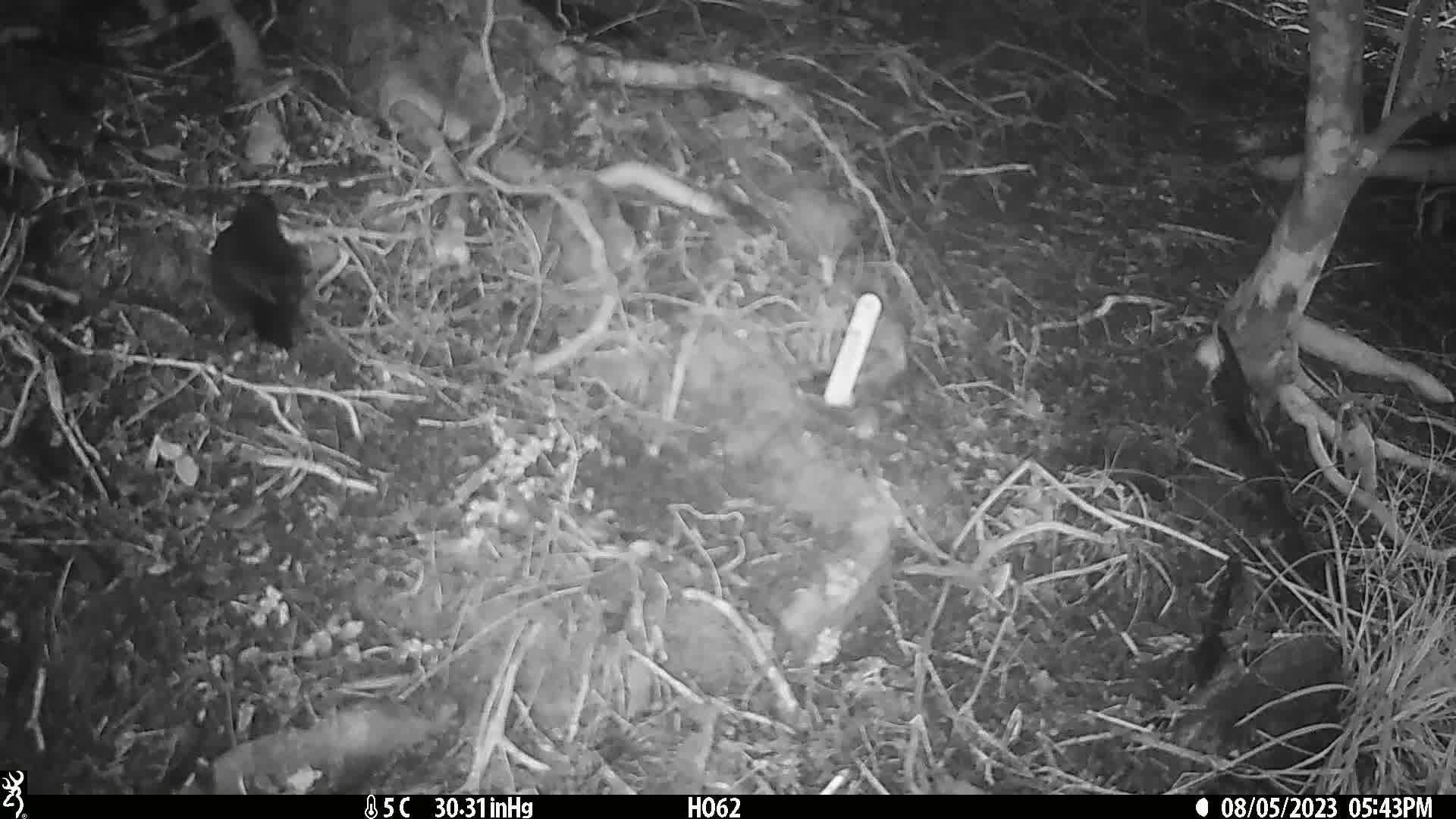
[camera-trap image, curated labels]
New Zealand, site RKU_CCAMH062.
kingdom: Animalia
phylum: Chordata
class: Aves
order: Passeriformes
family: Turdidae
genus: Turdus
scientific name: Turdus merula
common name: eurasian blackbird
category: blackbird